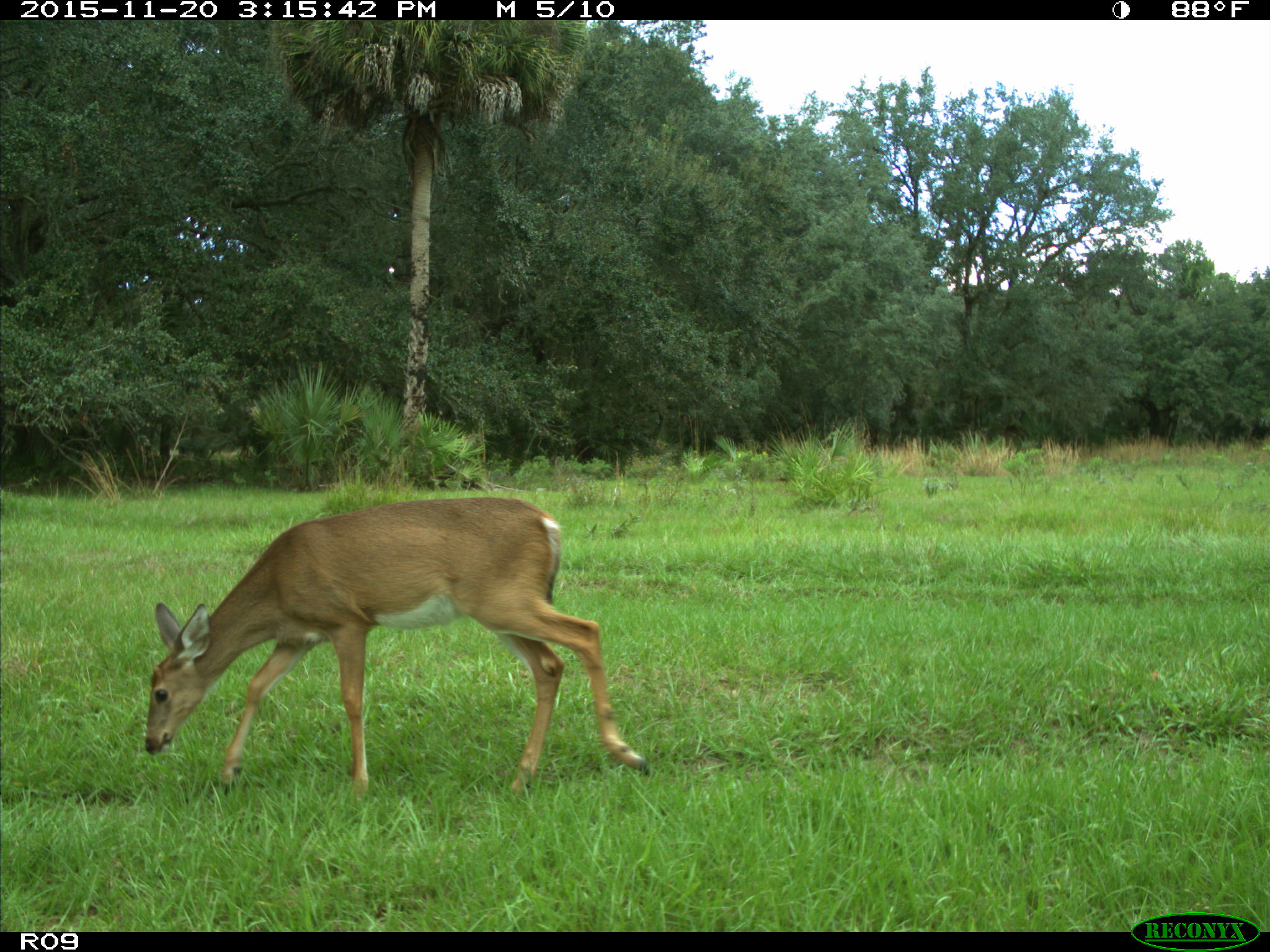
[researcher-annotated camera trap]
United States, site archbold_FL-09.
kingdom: Animalia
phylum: Chordata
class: Mammalia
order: Artiodactyla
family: Cervidae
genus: Odocoileus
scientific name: Odocoileus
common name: deer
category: unidentified deer